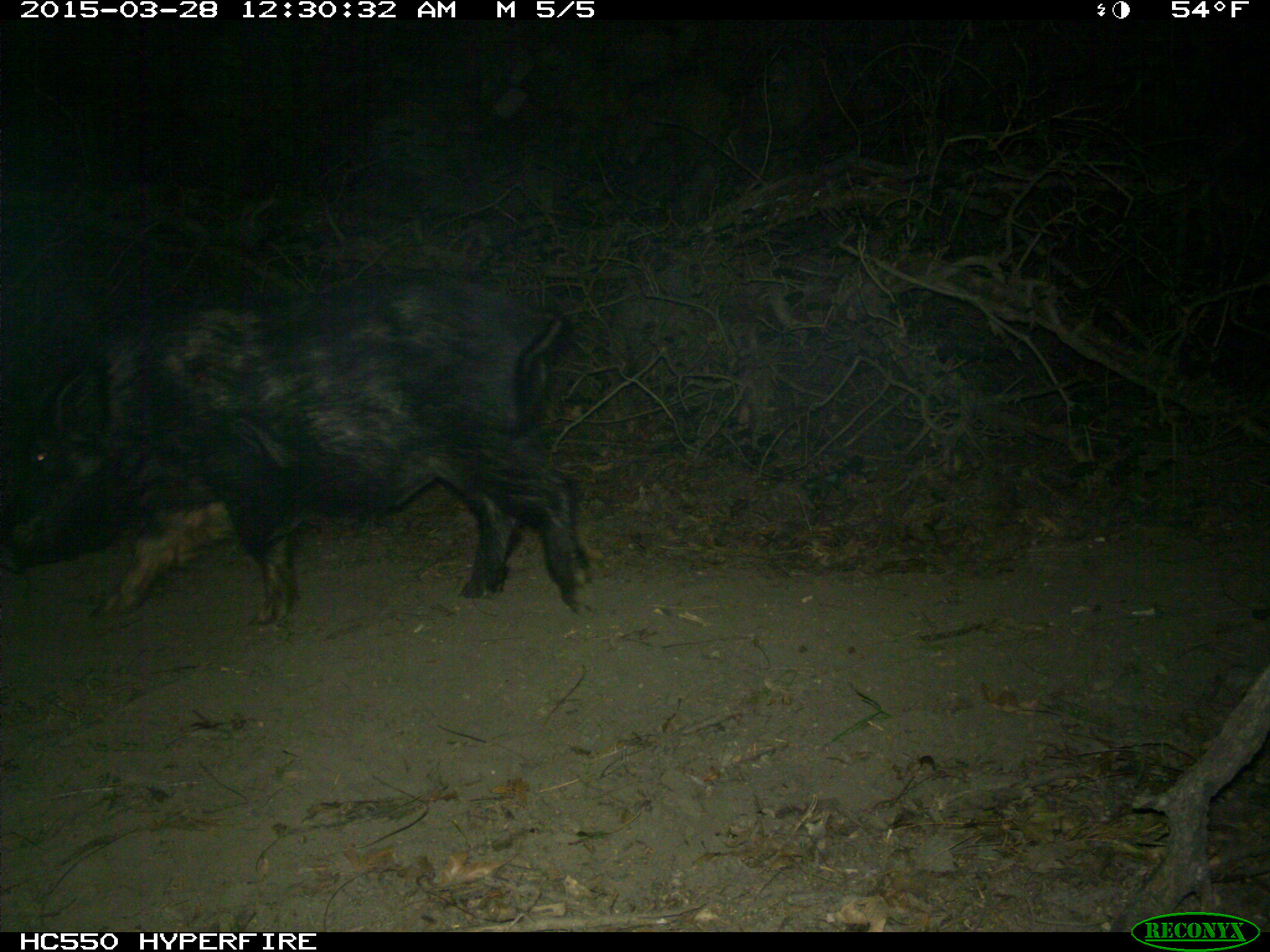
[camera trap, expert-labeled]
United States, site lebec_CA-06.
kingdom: Animalia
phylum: Chordata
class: Mammalia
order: Artiodactyla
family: Suidae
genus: Sus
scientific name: Sus scrofa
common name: wild boar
Sus scrofa (wild boar).